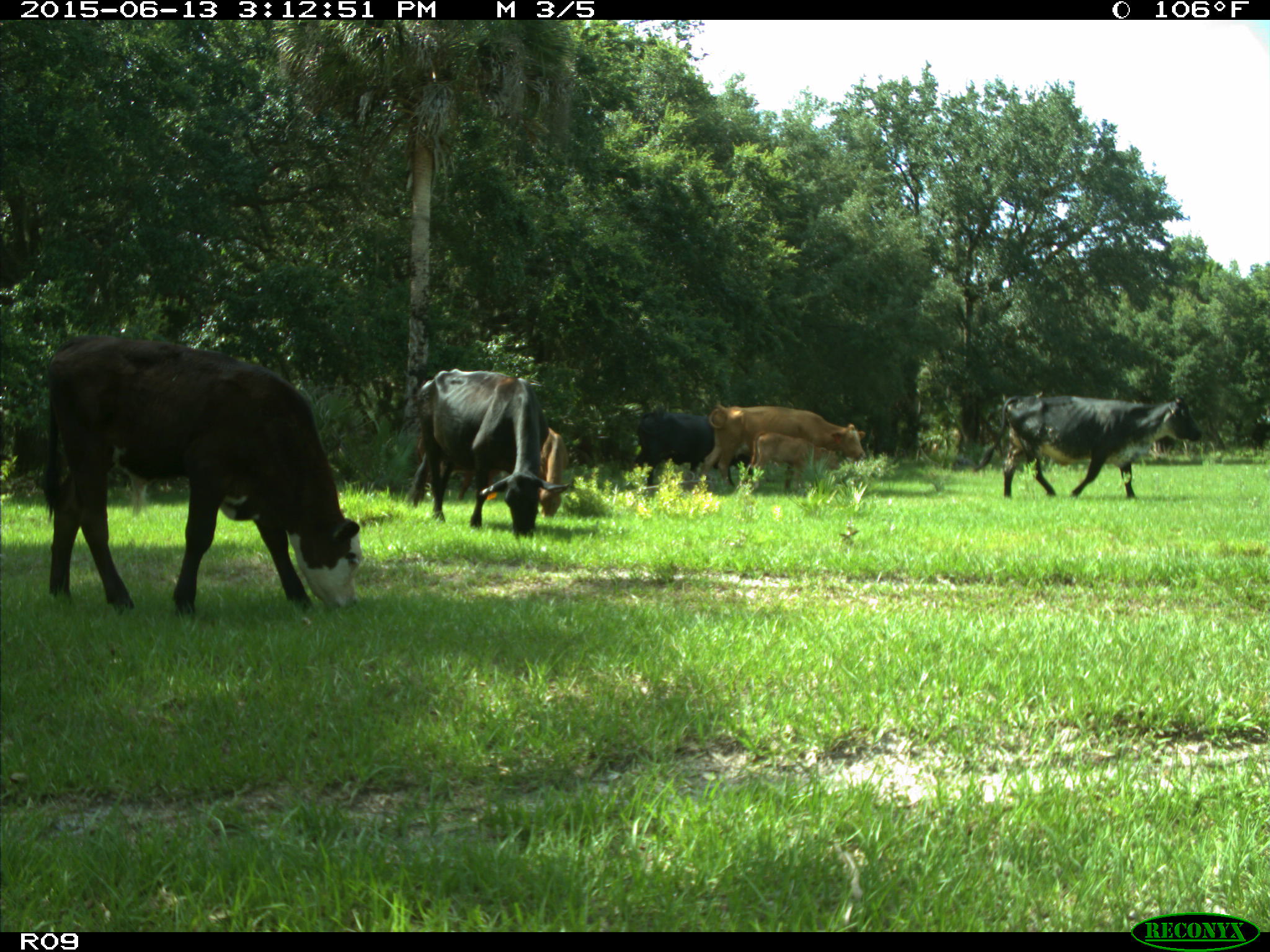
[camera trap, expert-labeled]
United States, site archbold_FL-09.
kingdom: Animalia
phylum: Chordata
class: Mammalia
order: Artiodactyla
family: Bovidae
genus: Bos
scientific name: Bos taurus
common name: domestic cow